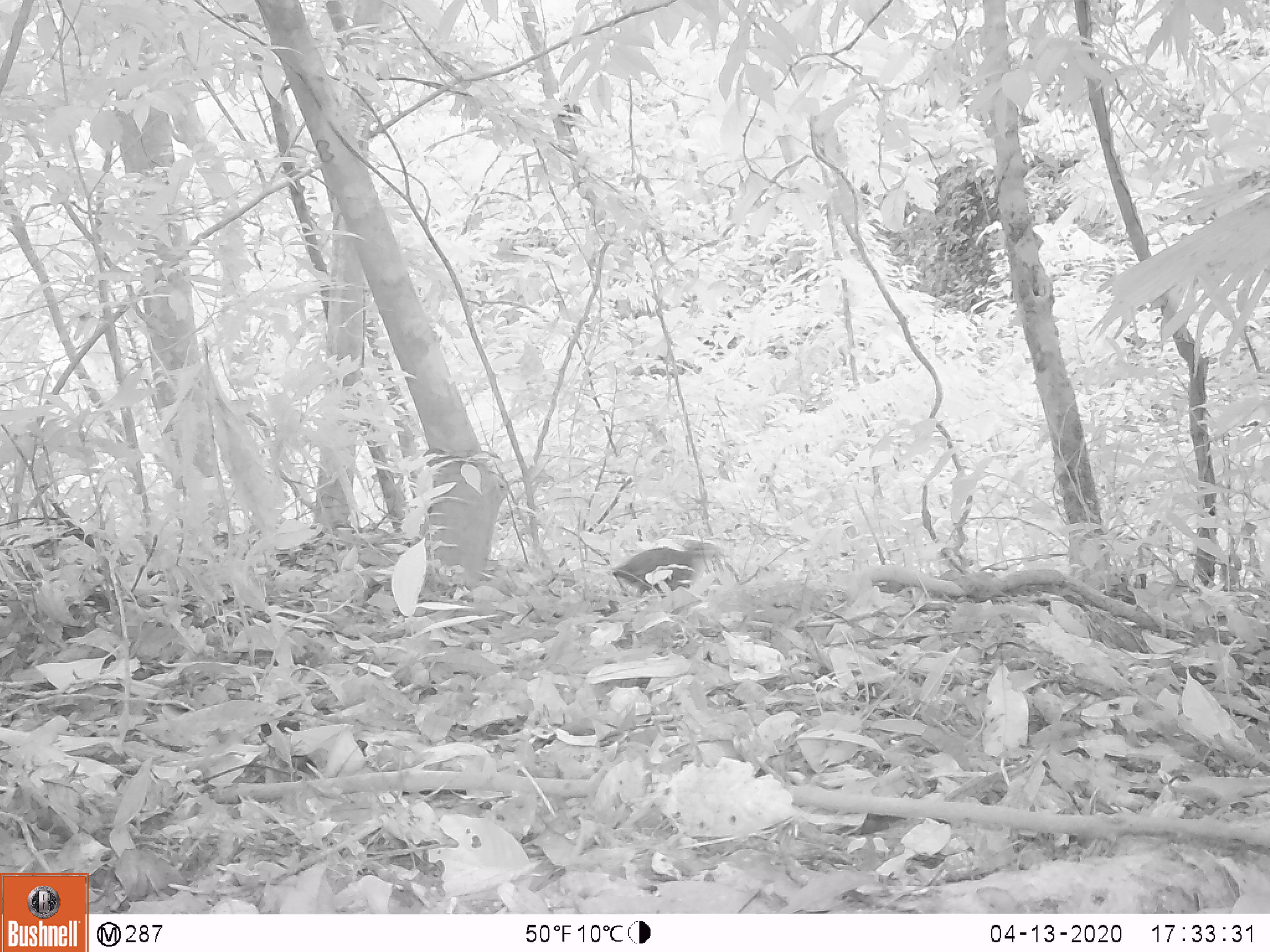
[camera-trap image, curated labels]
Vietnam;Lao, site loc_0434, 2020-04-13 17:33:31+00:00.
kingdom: Animalia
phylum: Chordata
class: Aves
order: Galliformes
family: Phasianidae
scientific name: Phasianidae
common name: partridge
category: unidentified partridge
Unidentified partridge (partridge) (Phasianidae). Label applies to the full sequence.